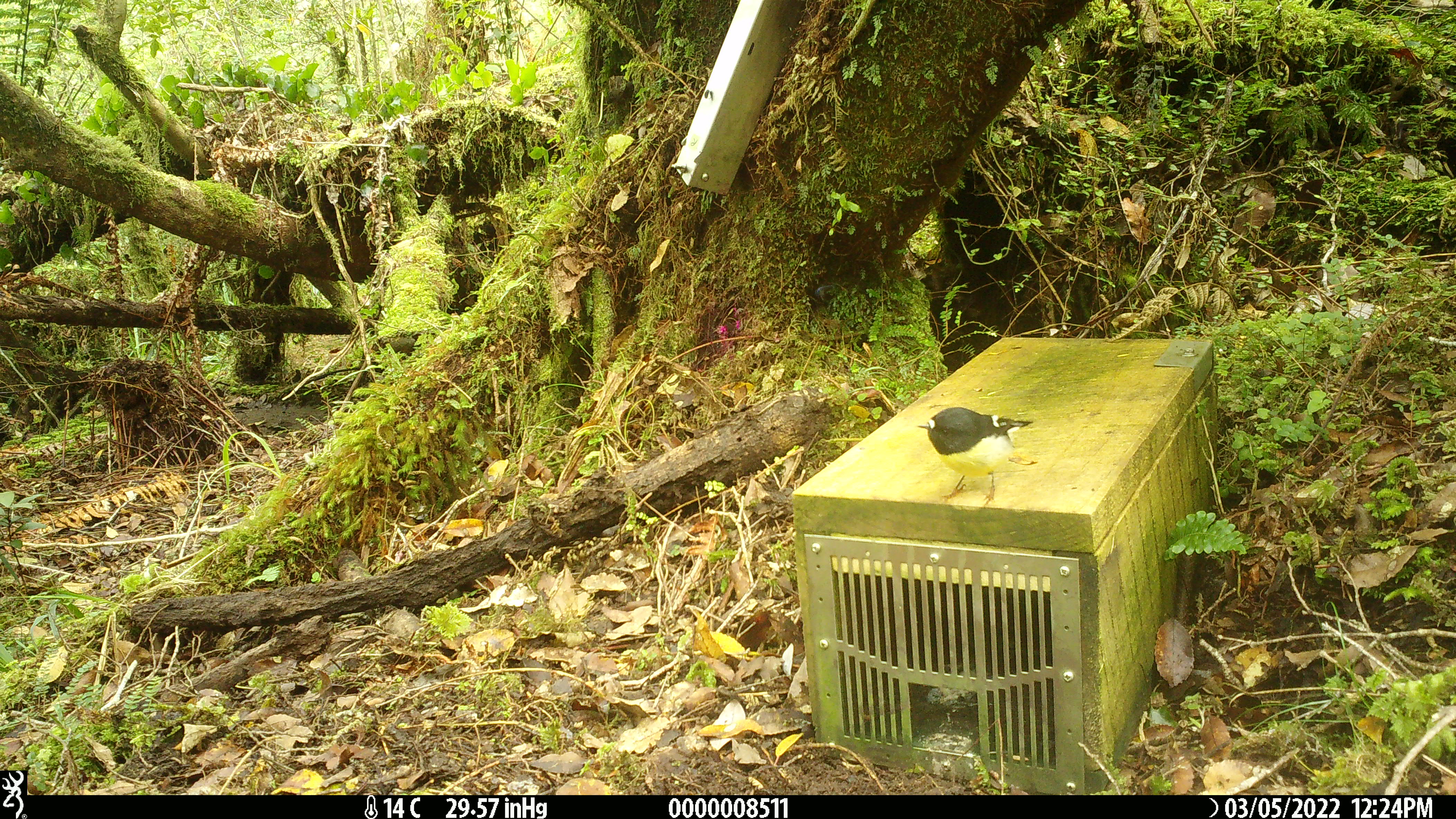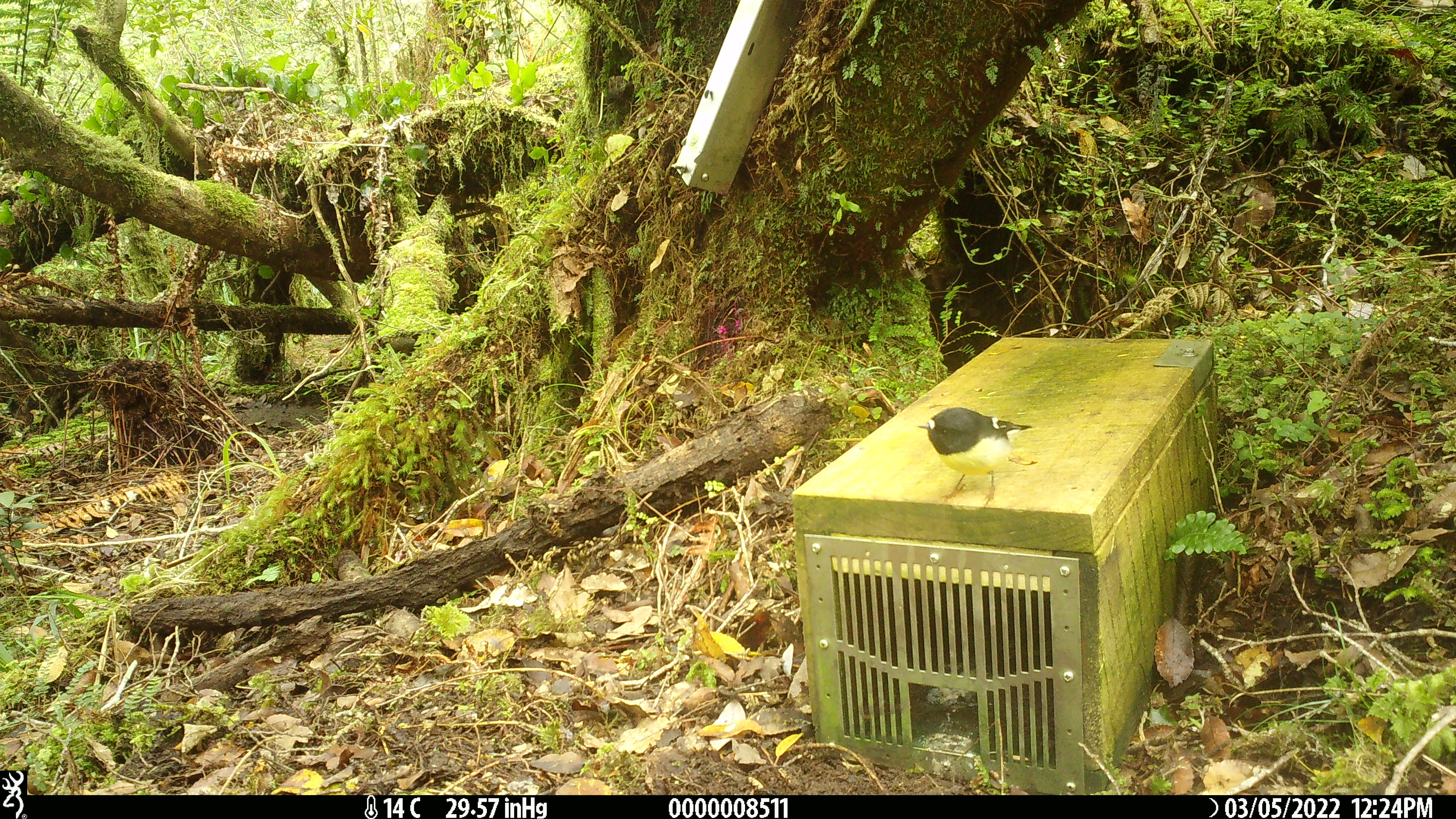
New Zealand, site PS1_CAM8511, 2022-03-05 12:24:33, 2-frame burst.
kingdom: Animalia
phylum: Chordata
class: Aves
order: Passeriformes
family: Petroicidae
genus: Petroica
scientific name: Petroica macrocephala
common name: tomtit